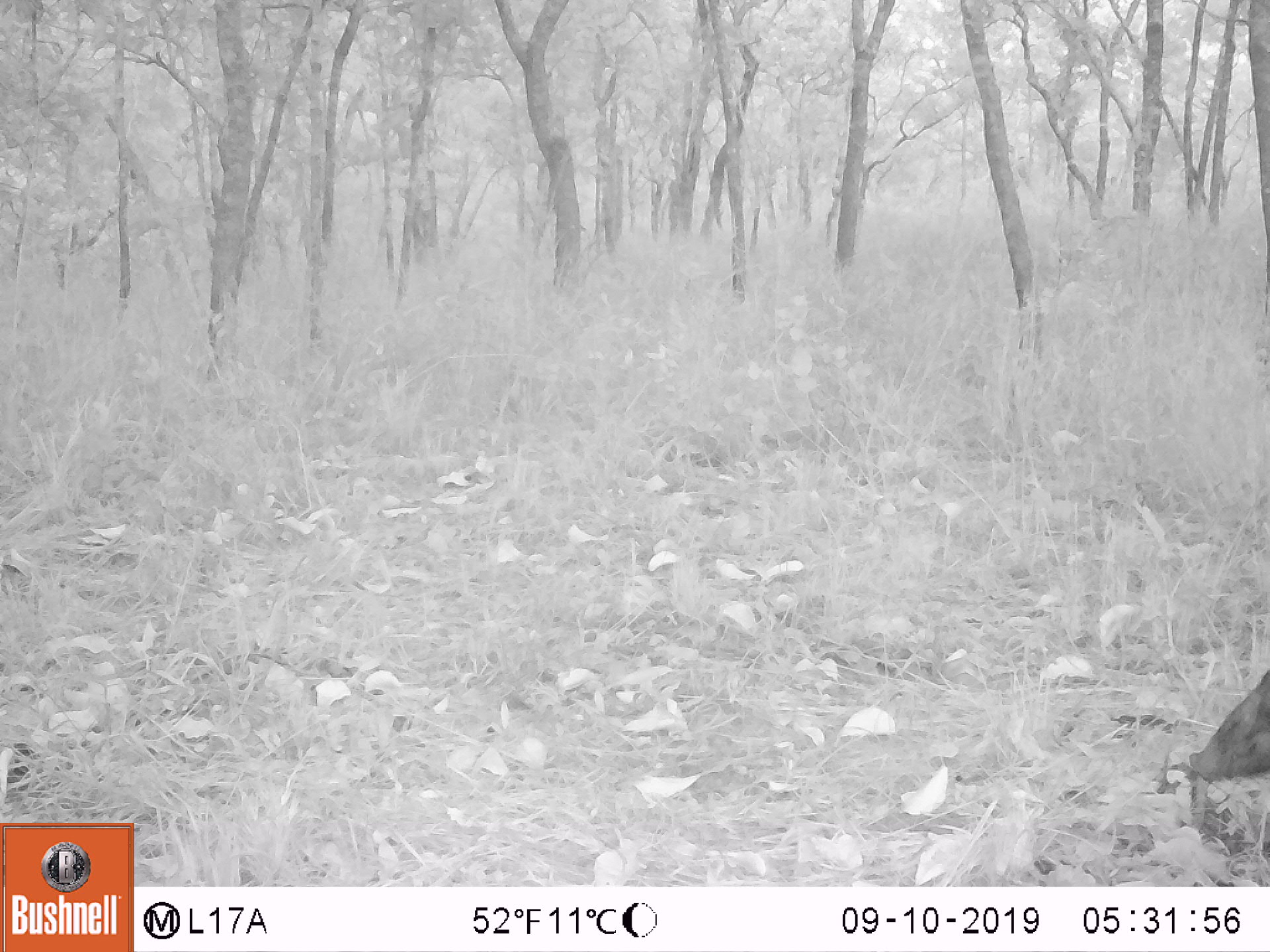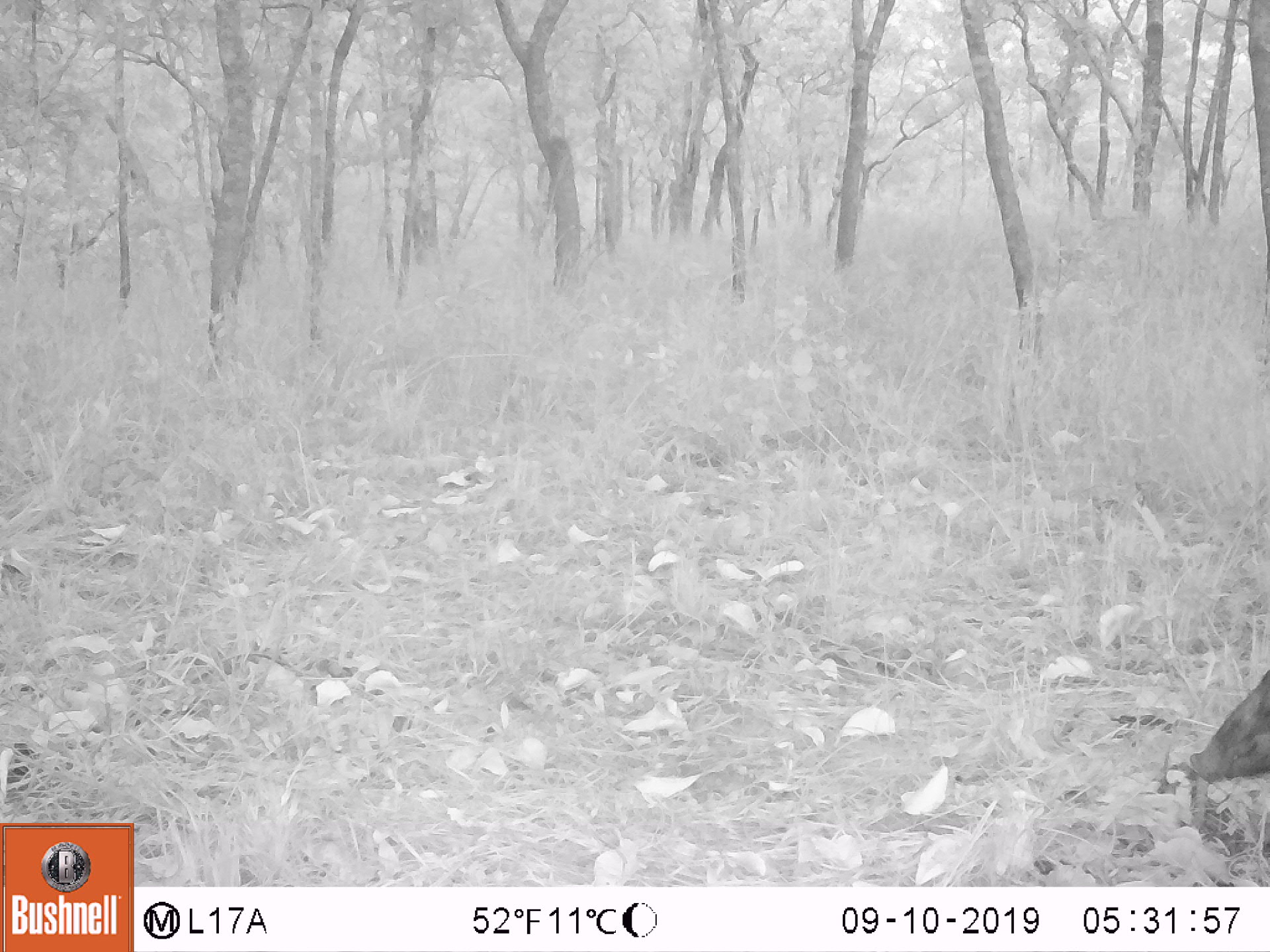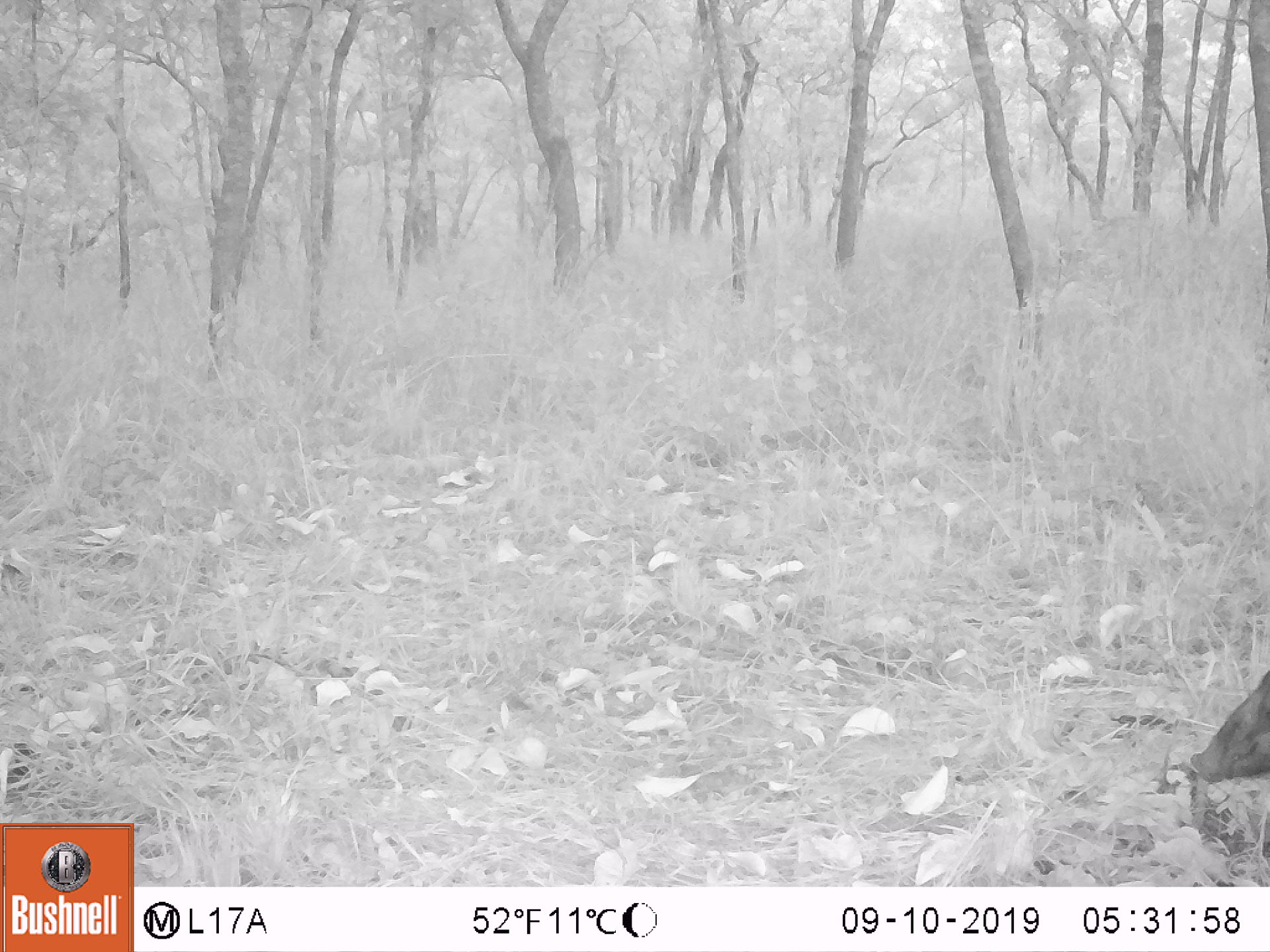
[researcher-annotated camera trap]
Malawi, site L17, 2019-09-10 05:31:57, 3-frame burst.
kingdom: Animalia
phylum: Chordata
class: Mammalia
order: Artiodactyla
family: Suidae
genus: Potamochoerus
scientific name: Potamochoerus larvatus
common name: bushpig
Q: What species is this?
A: Bushpig (Potamochoerus larvatus).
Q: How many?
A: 1.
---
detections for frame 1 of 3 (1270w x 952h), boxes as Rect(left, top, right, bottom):
bushpig: Rect(1166, 662, 1268, 790)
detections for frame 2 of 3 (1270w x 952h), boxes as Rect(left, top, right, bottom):
bushpig: Rect(1176, 667, 1267, 786)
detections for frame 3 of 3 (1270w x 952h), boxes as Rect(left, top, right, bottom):
bushpig: Rect(1180, 668, 1268, 790)